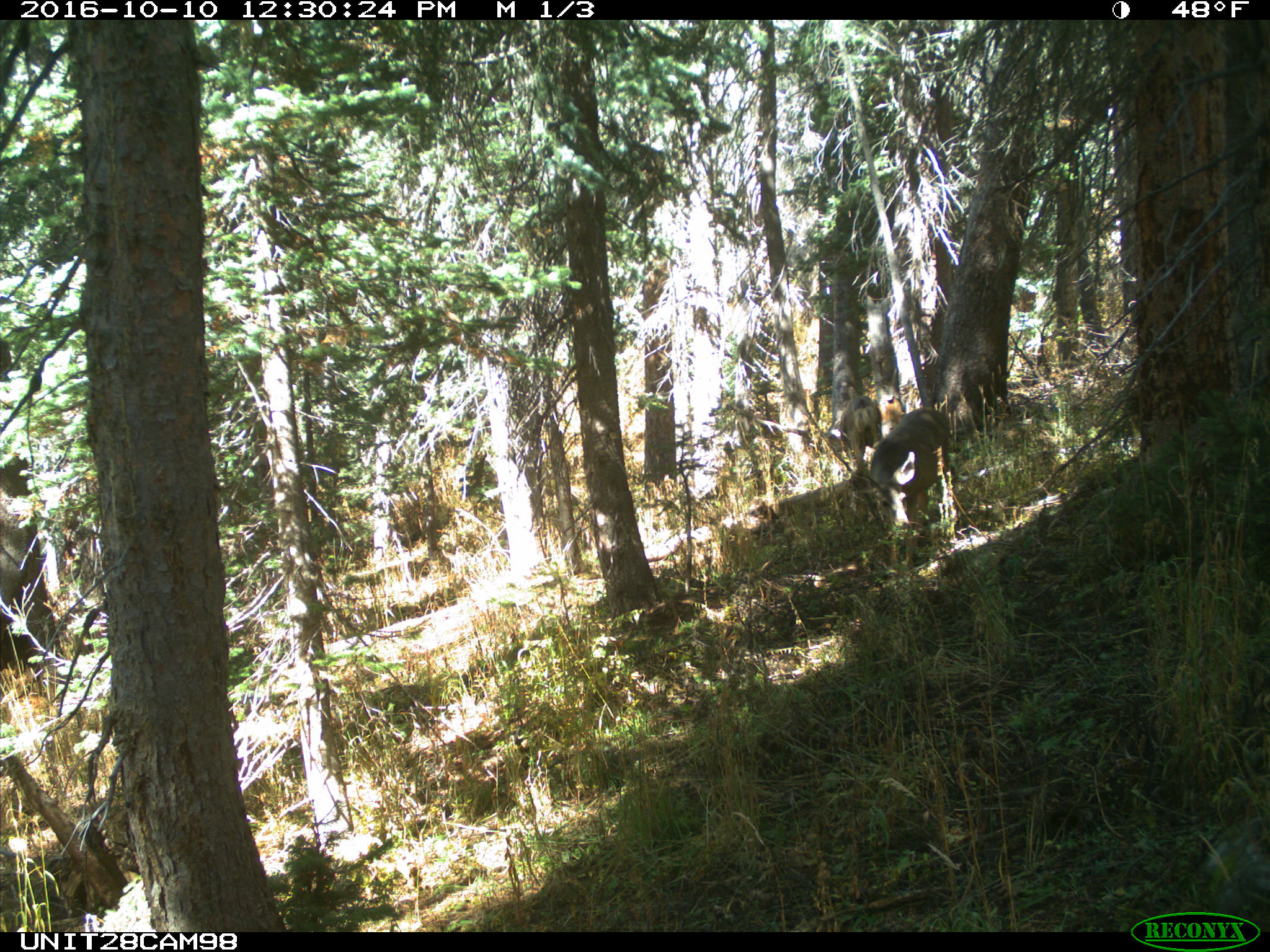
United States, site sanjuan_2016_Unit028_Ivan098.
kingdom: Animalia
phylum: Chordata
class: Mammalia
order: Artiodactyla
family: Cervidae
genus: Odocoileus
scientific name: Odocoileus hemionus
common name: mule deer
Odocoileus hemionus (mule deer).